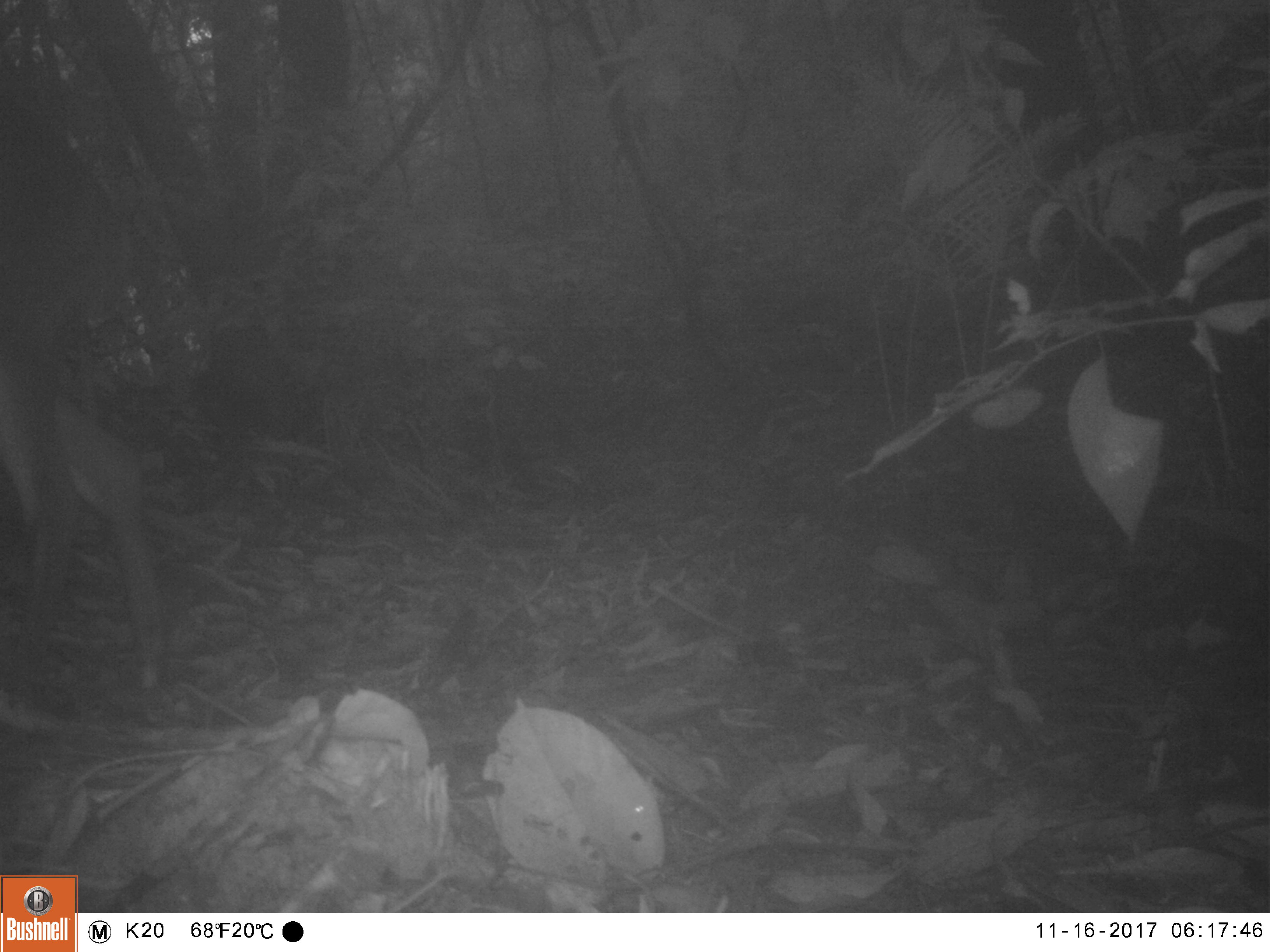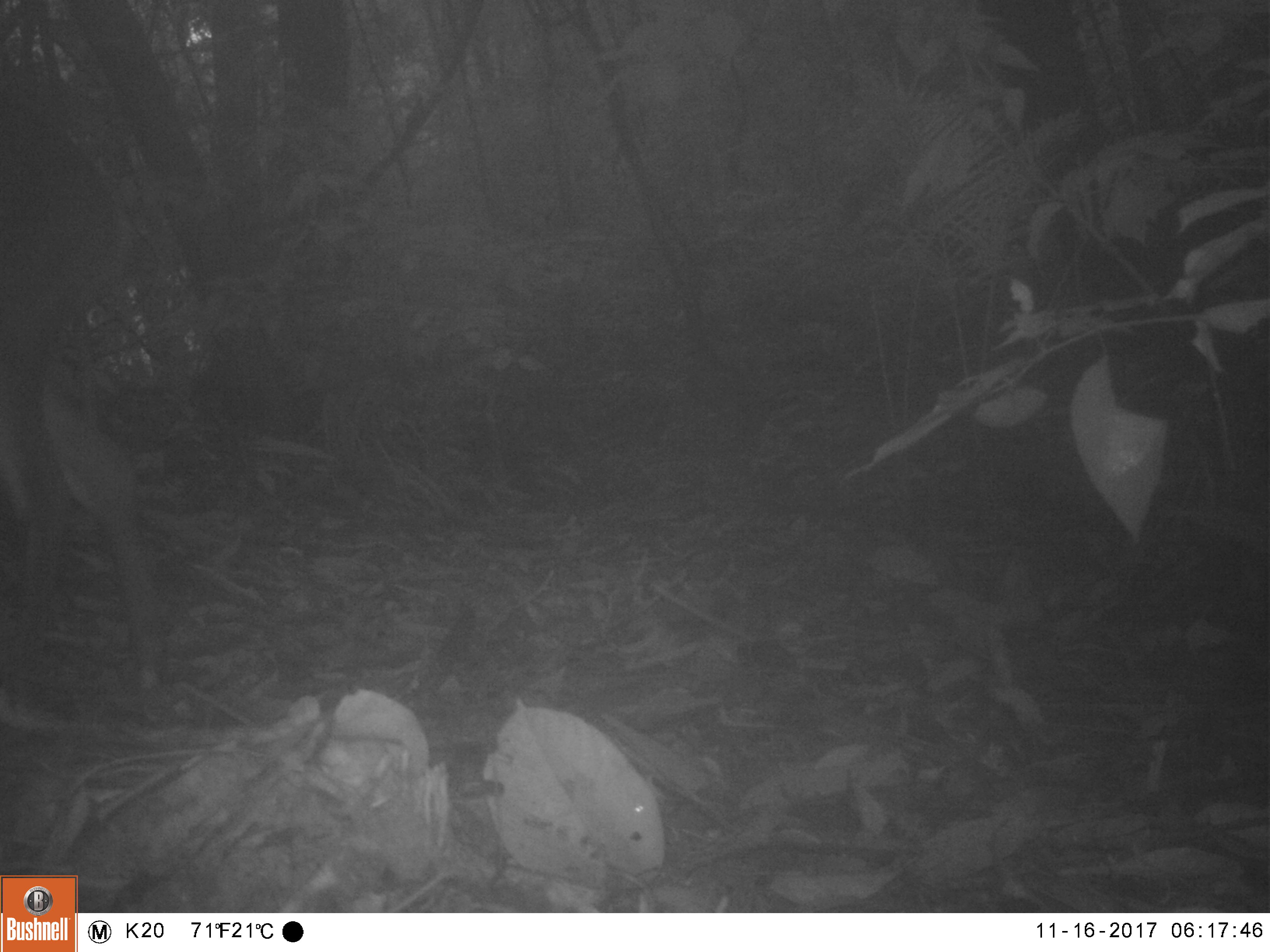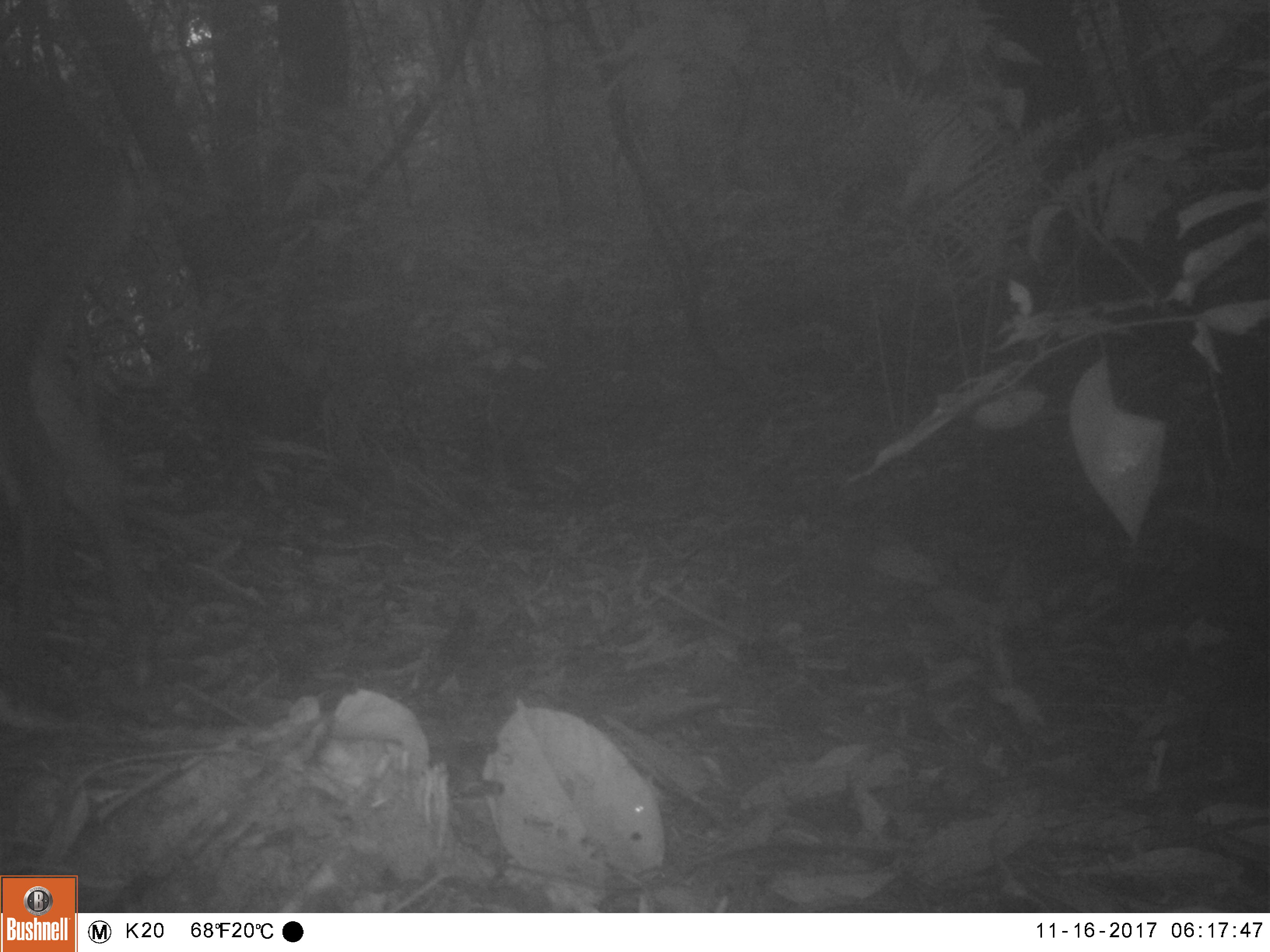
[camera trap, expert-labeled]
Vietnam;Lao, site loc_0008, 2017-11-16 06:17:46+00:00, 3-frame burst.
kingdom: Animalia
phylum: Chordata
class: Mammalia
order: Artiodactyla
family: Cervidae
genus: Muntiacus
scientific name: Muntiacus vuquangensis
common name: large-antlered muntjac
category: large antlered muntjac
Large antlered muntjac (large-antlered muntjac) (Muntiacus vuquangensis). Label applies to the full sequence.